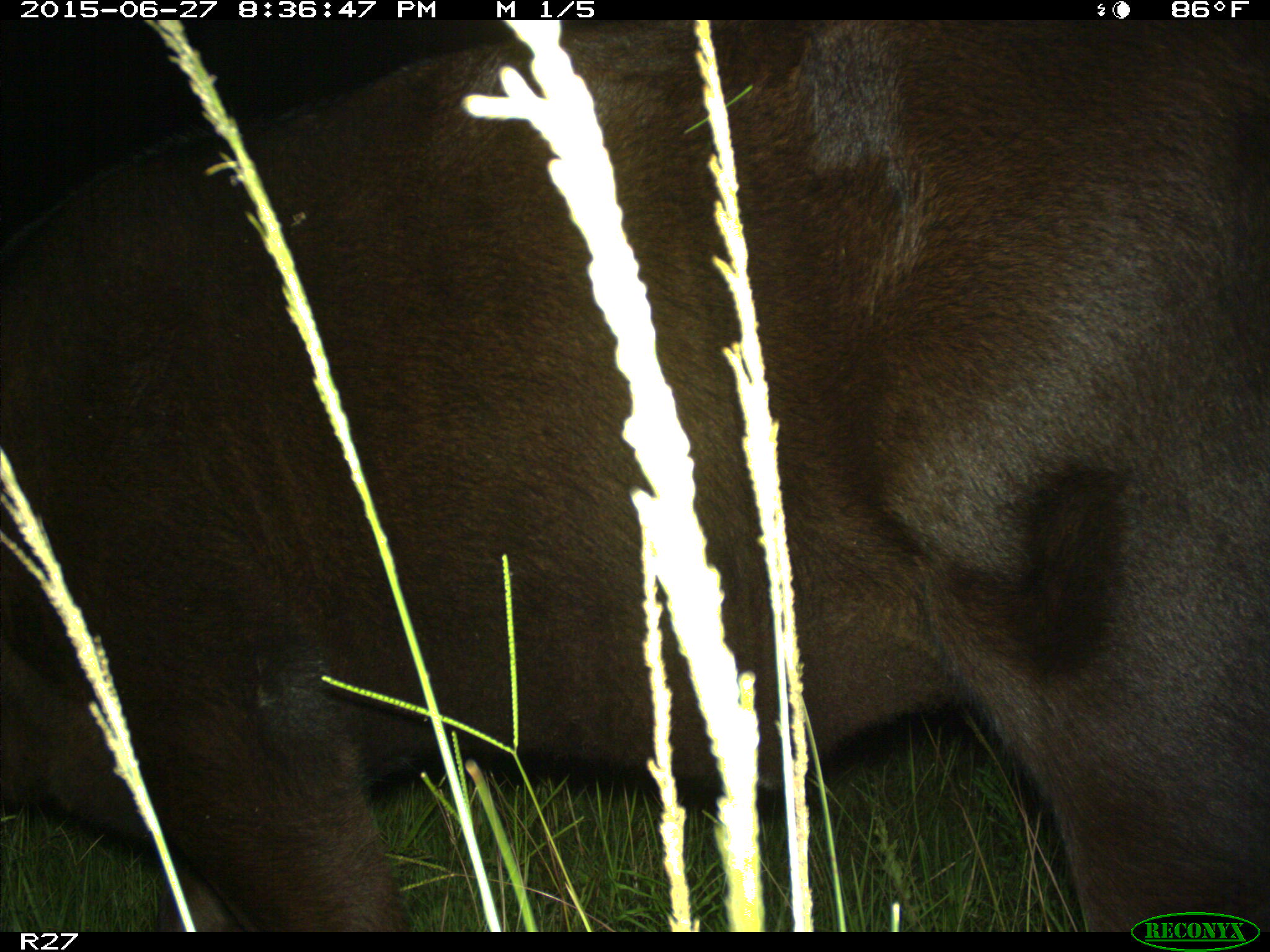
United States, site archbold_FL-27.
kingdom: Animalia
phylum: Chordata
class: Mammalia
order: Artiodactyla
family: Bovidae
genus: Bos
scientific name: Bos taurus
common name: domestic cow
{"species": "Bos taurus (domestic cow)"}